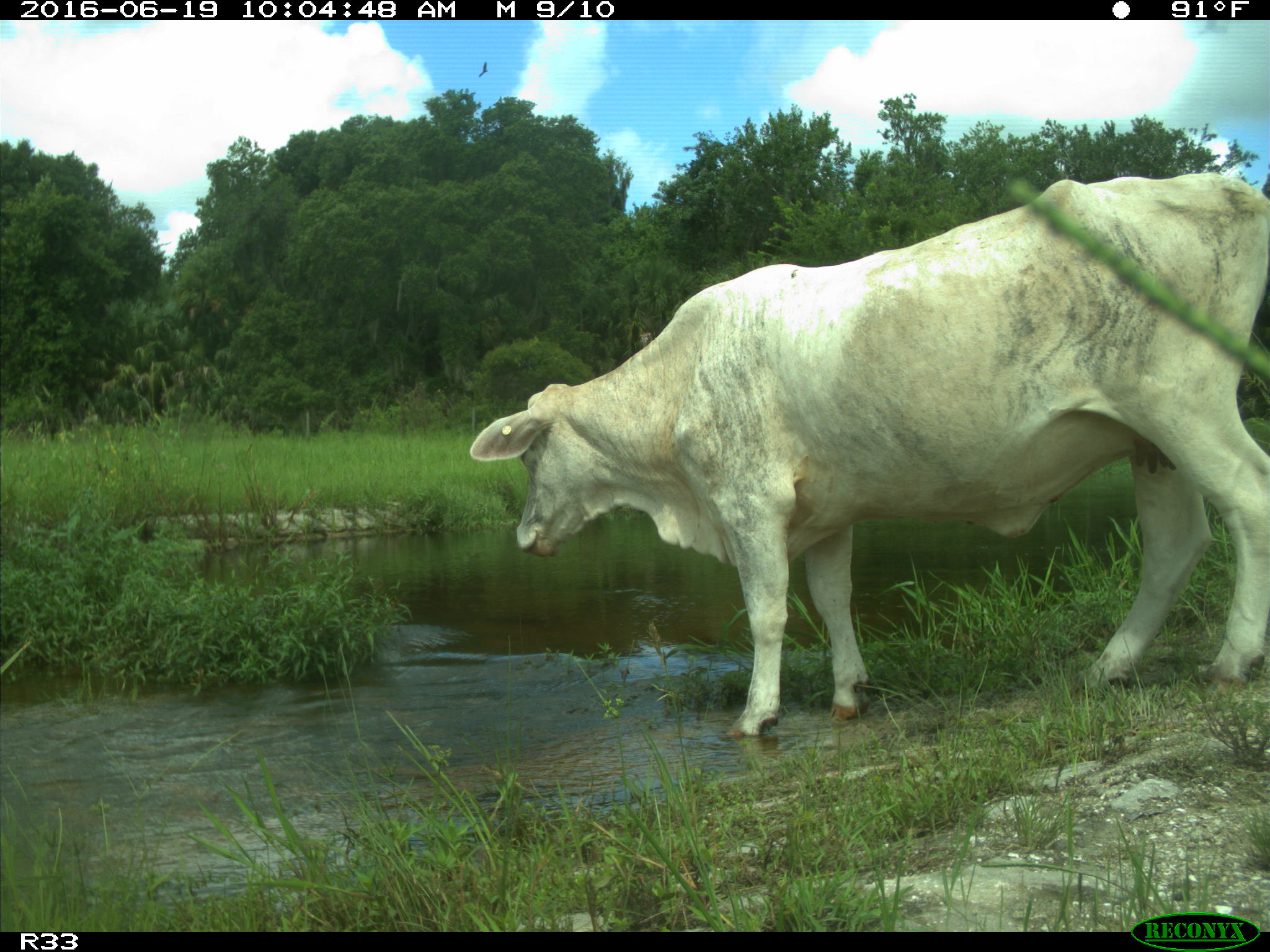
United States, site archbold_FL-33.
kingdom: Animalia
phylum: Chordata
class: Mammalia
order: Artiodactyla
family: Bovidae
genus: Bos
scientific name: Bos taurus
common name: domestic cow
Bos taurus (domestic cow).